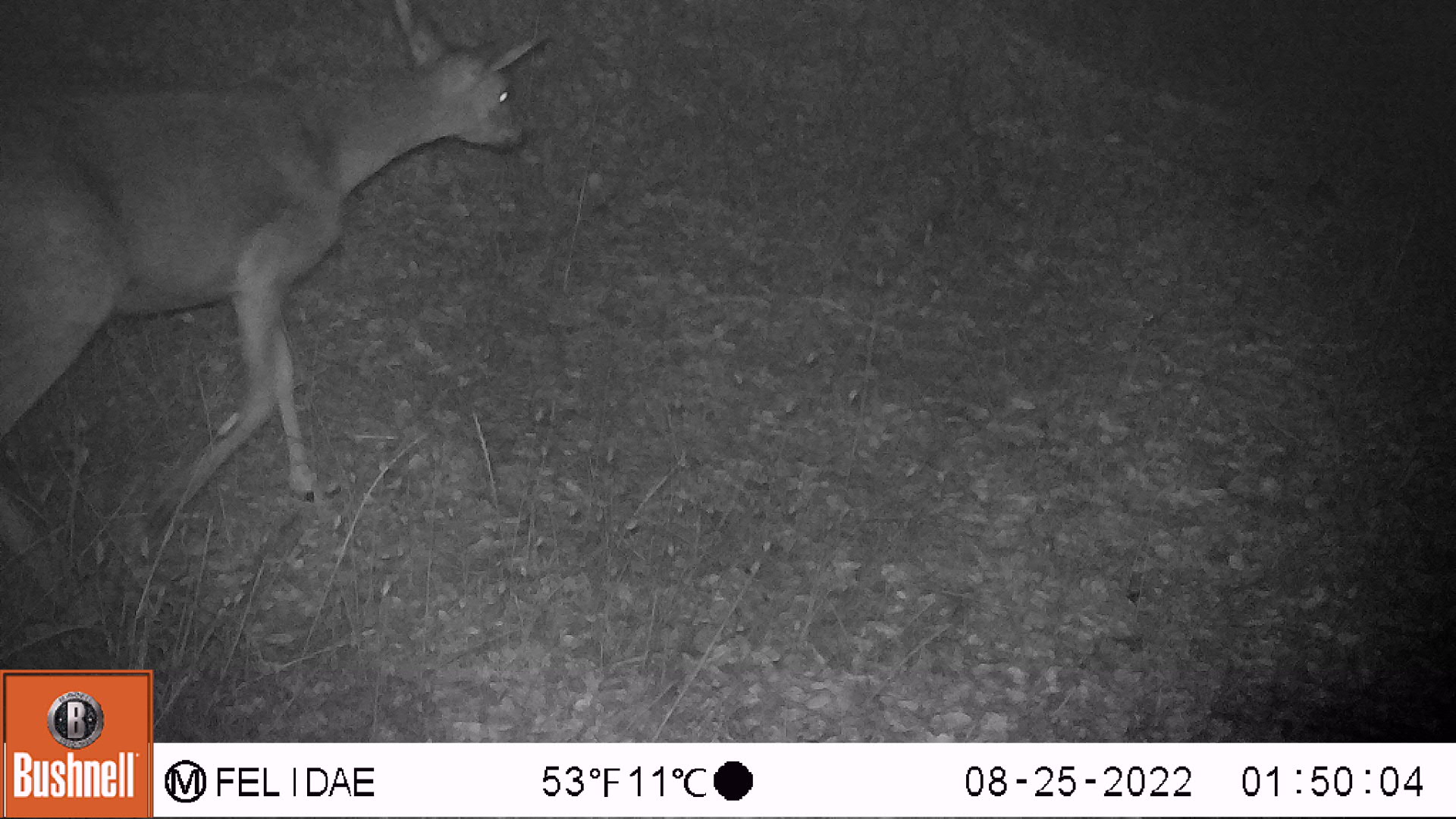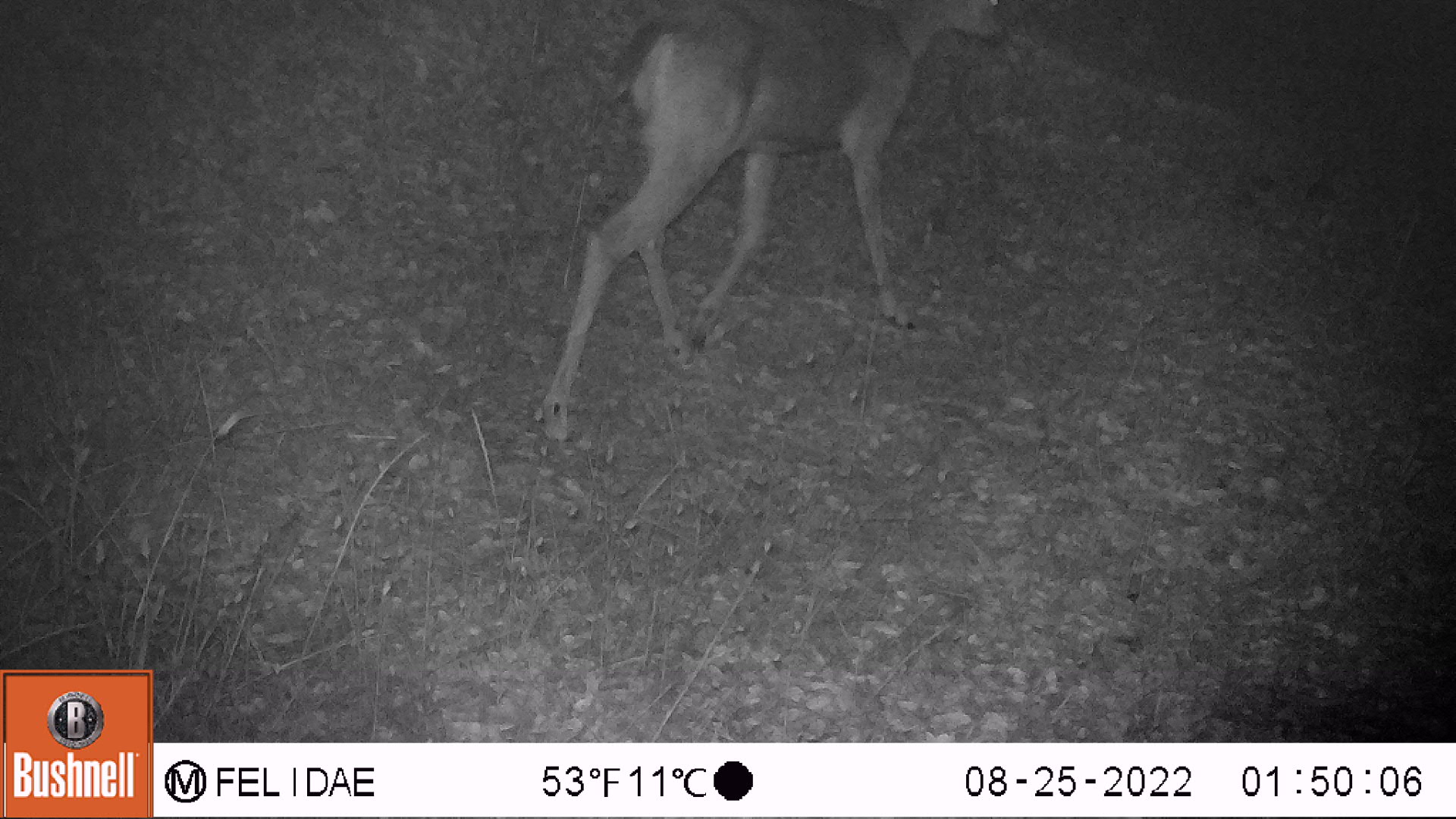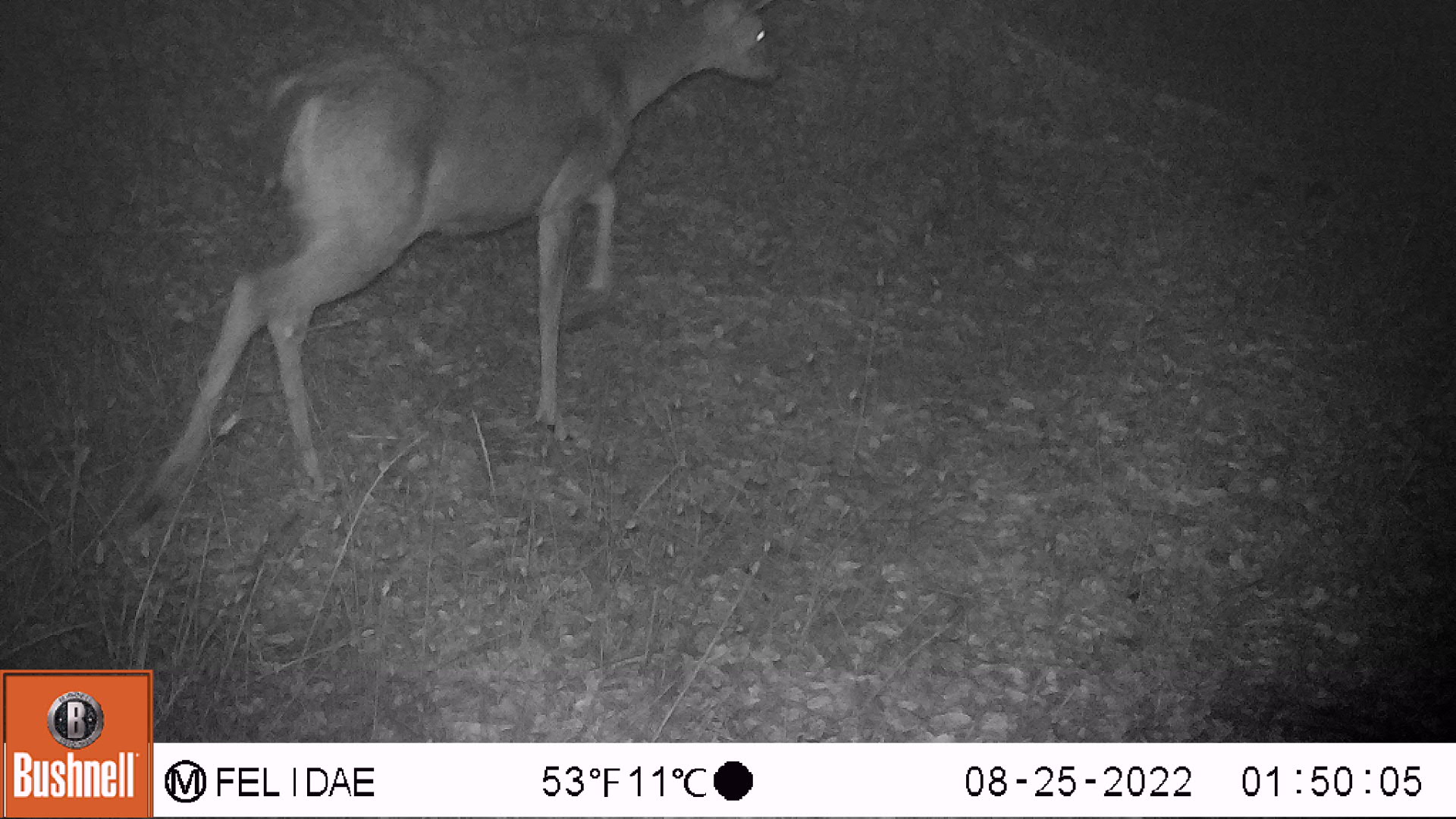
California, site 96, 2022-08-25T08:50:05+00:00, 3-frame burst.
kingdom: Animalia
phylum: Chordata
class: Mammalia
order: Artiodactyla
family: Cervidae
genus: Odocoileus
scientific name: Odocoileus hemionus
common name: mule deer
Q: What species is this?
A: Mule deer (Odocoileus hemionus).